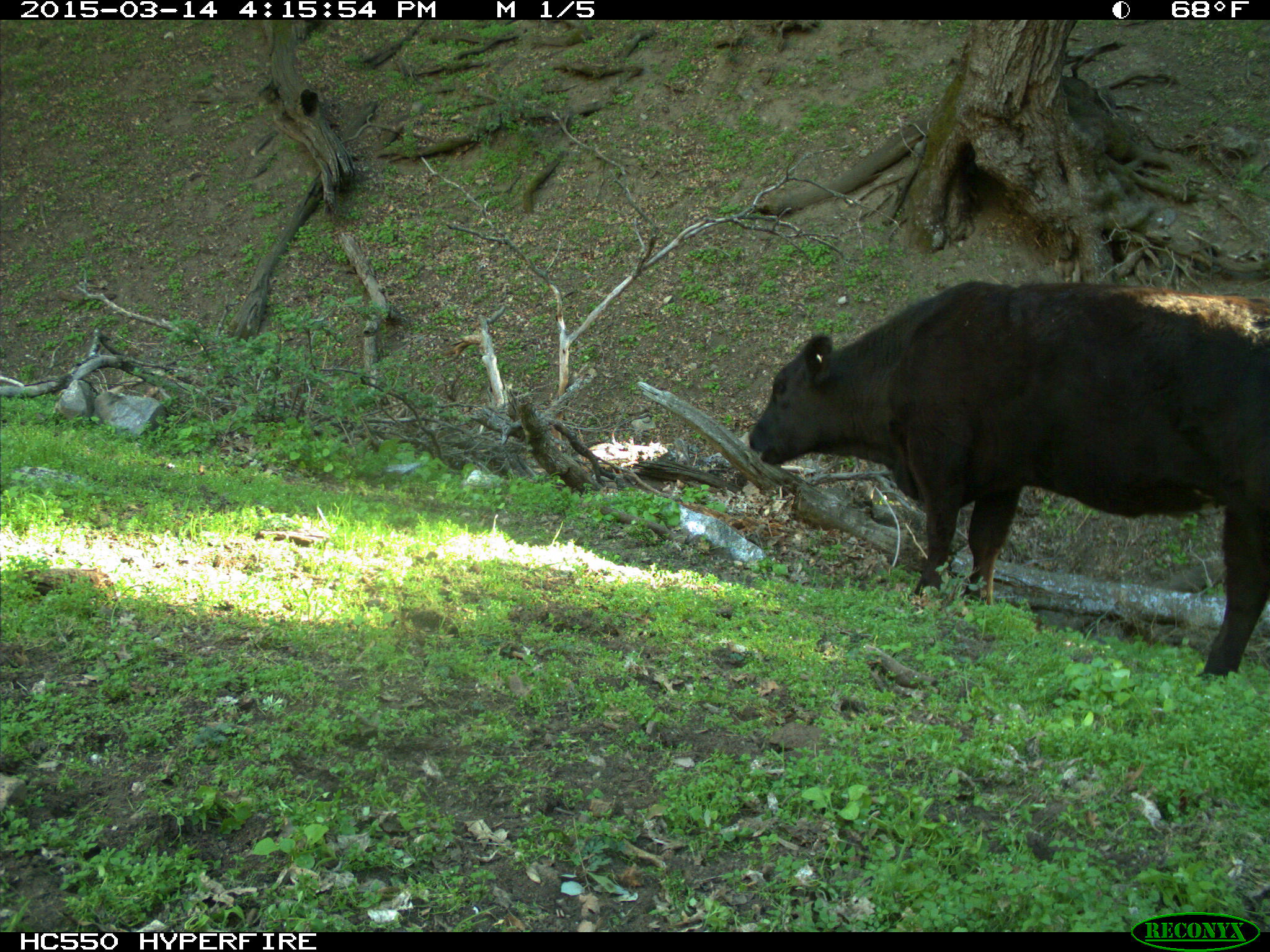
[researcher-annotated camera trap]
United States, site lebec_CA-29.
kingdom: Animalia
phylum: Chordata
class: Mammalia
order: Artiodactyla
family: Bovidae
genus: Bos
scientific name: Bos taurus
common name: domestic cow